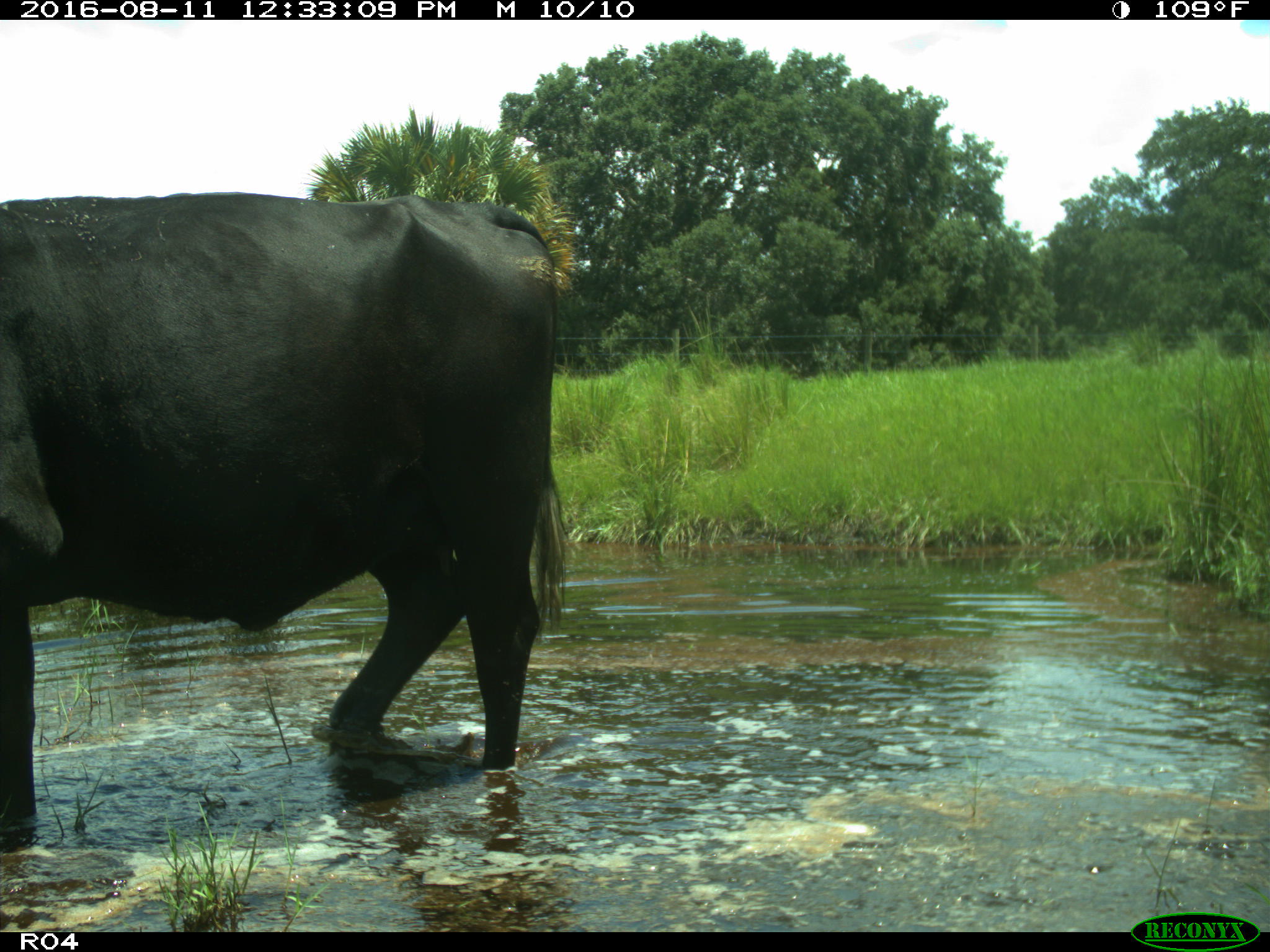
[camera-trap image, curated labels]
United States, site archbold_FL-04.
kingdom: Animalia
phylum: Chordata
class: Mammalia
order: Artiodactyla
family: Bovidae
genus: Bos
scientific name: Bos taurus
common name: domestic cow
Bos taurus (domestic cow).